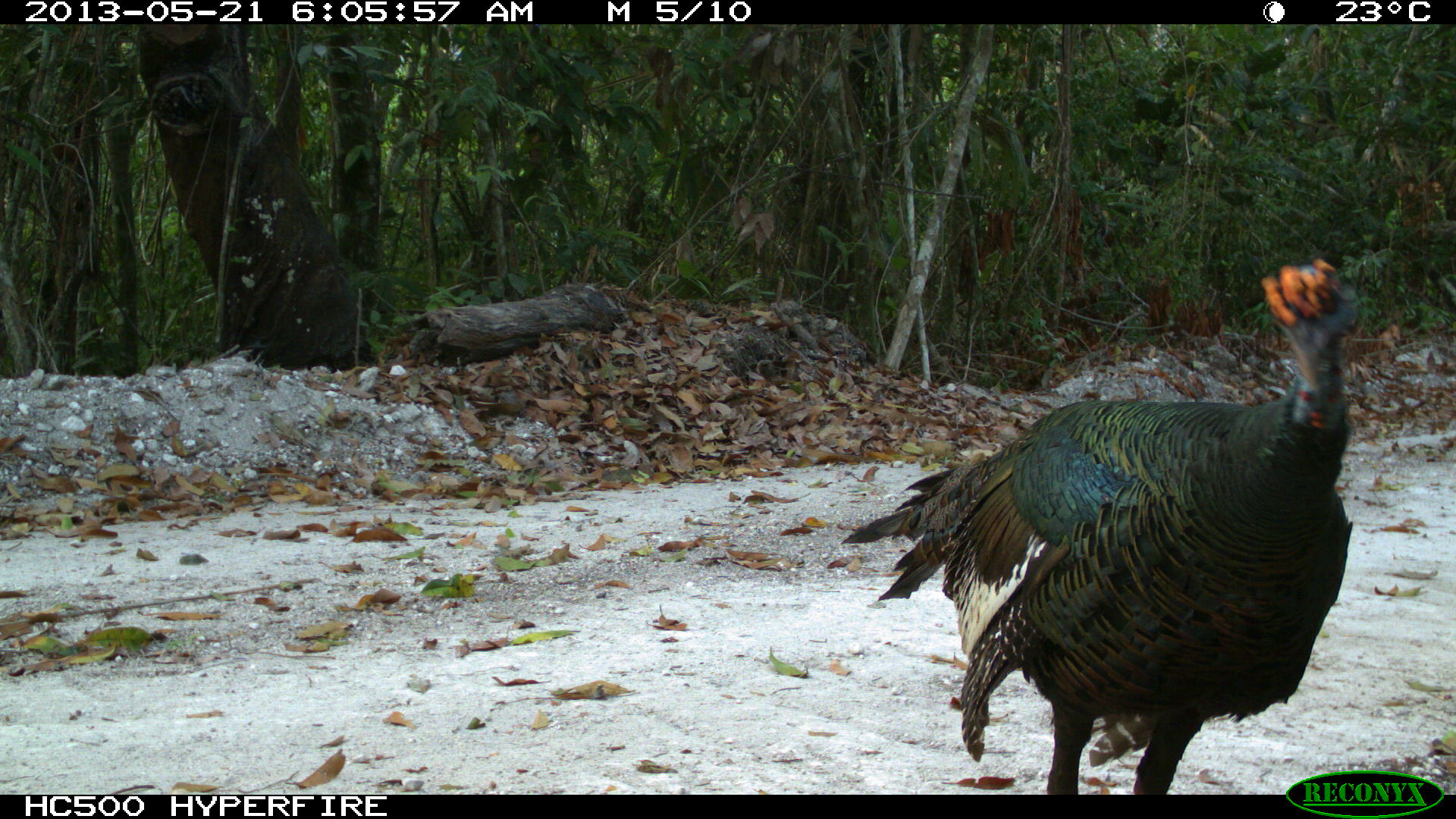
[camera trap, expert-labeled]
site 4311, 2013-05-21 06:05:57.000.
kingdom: Animalia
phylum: Chordata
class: Aves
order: Galliformes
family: Phasianidae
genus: Meleagris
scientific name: Meleagris ocellata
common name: ocellated turkey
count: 1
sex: male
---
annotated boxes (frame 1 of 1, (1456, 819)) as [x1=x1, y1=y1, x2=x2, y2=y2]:
meleagris ocellata: [x1=839, y1=255, x2=1362, y2=794]